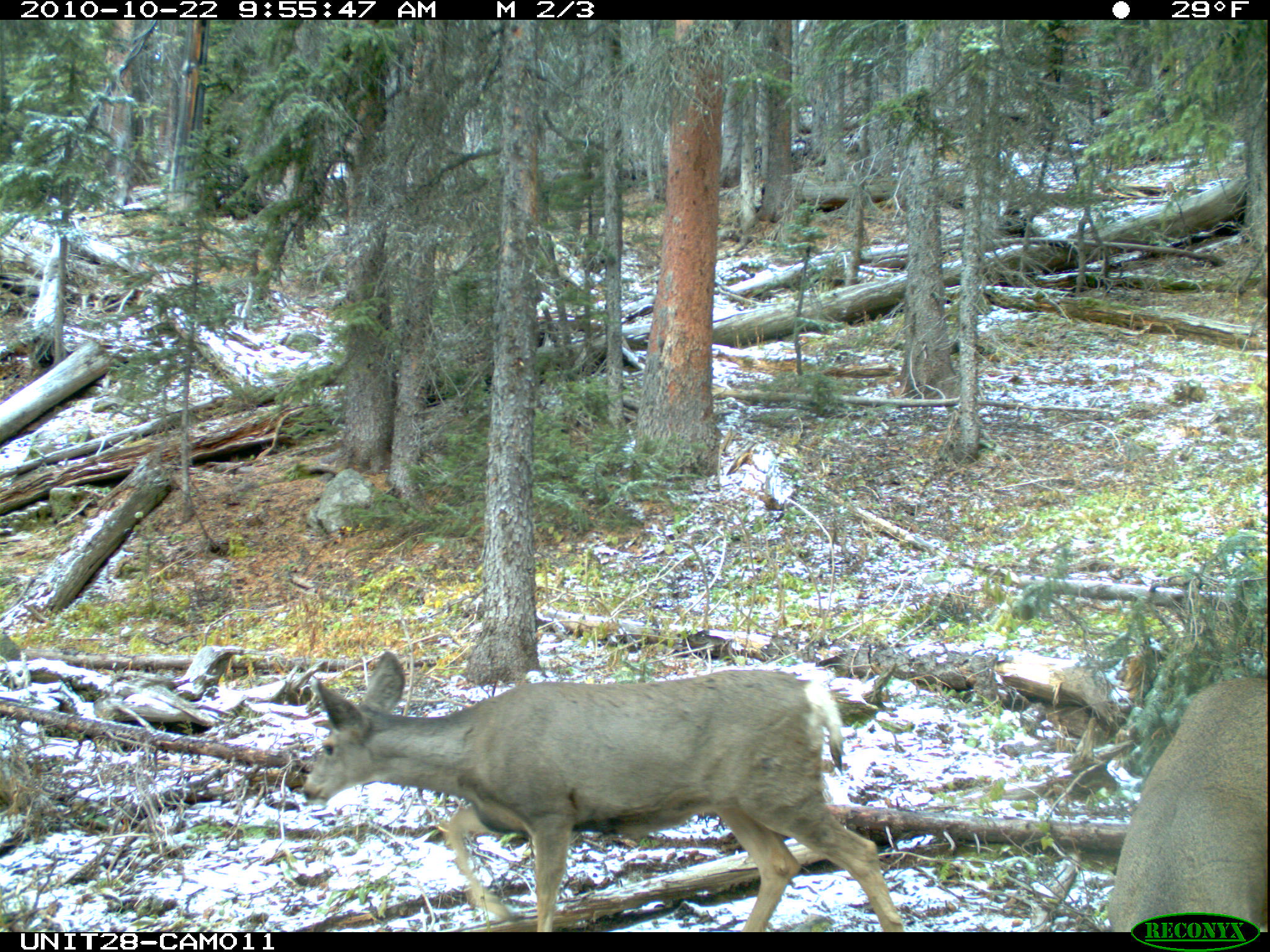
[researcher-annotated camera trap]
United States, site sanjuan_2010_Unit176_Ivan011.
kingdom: Animalia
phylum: Chordata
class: Mammalia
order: Artiodactyla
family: Cervidae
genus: Odocoileus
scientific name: Odocoileus hemionus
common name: mule deer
Odocoileus hemionus (mule deer).